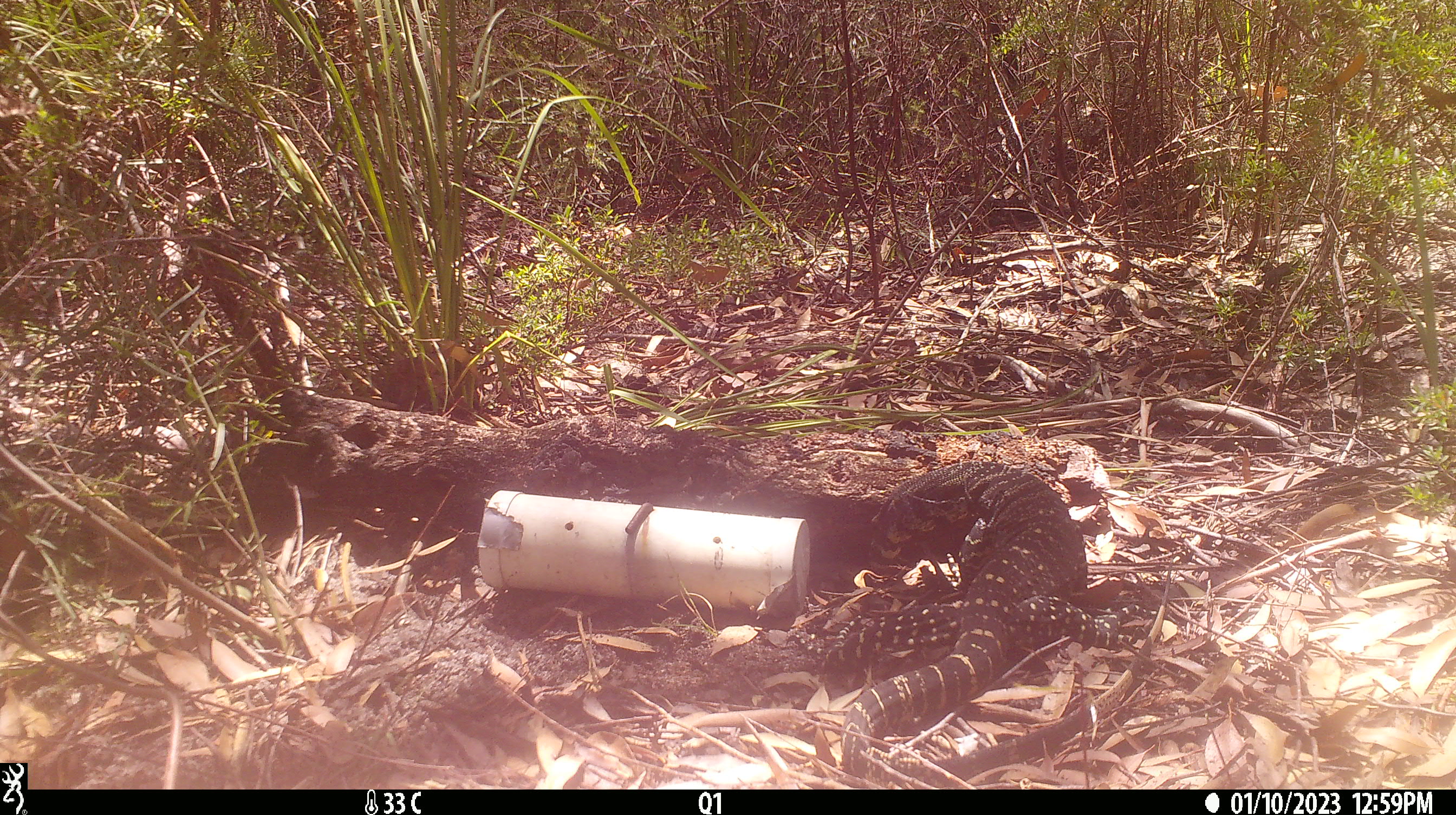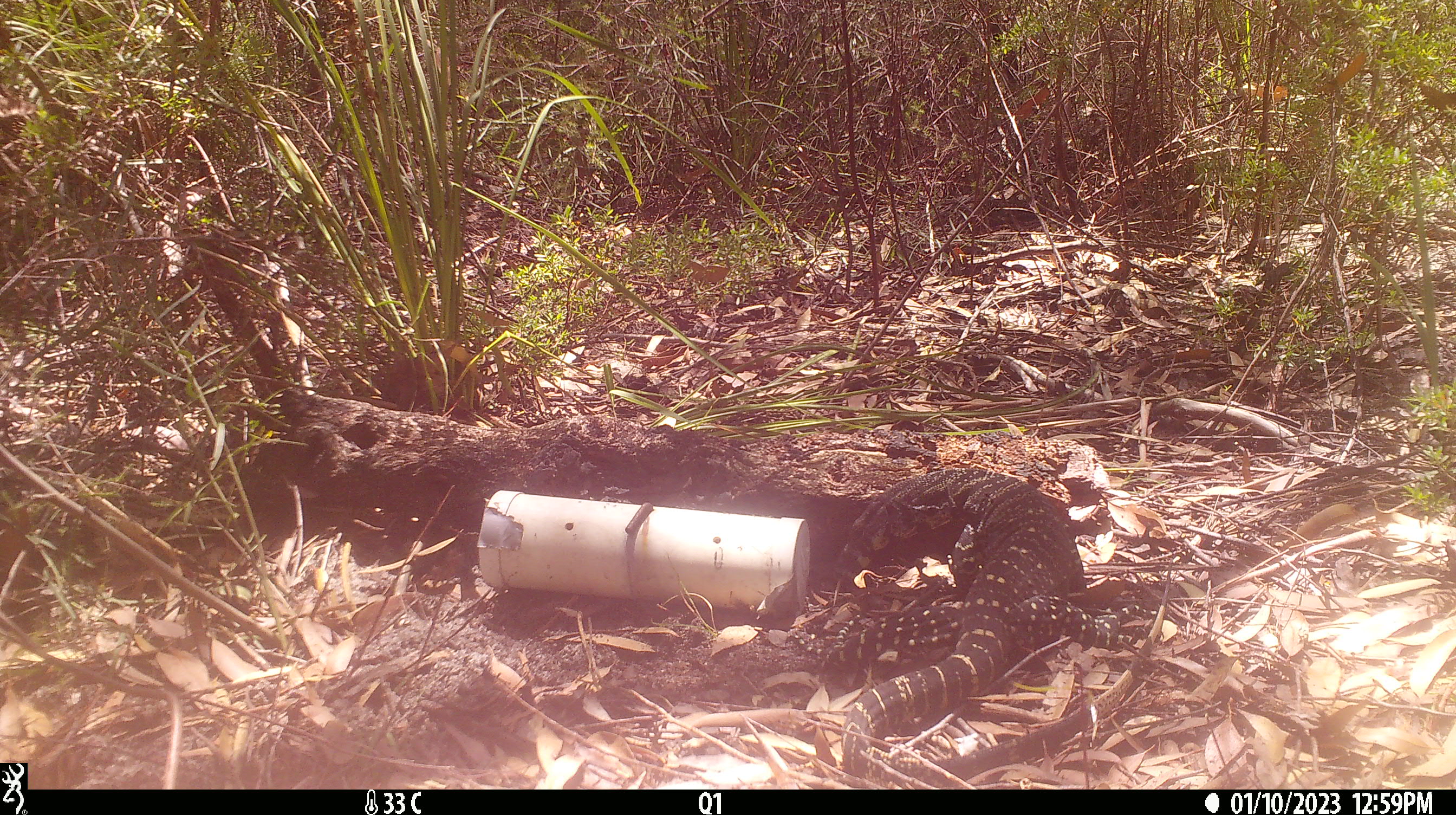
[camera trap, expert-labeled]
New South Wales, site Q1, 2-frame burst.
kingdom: Animalia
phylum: Chordata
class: Reptilia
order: Squamata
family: Varanidae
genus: Varanus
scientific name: Varanus varius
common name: lace monitor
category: goanna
Goanna (lace monitor) (Varanus varius).